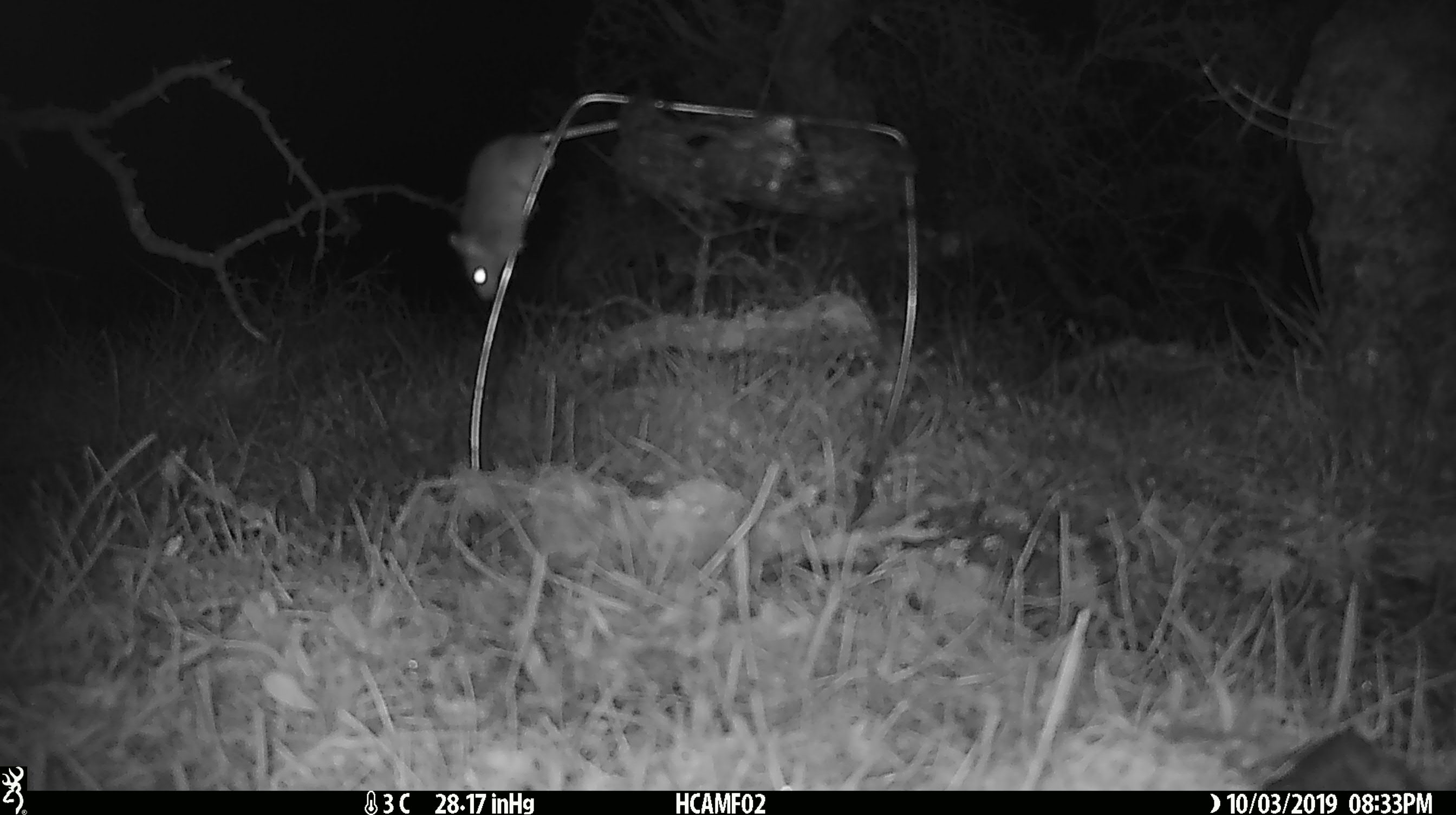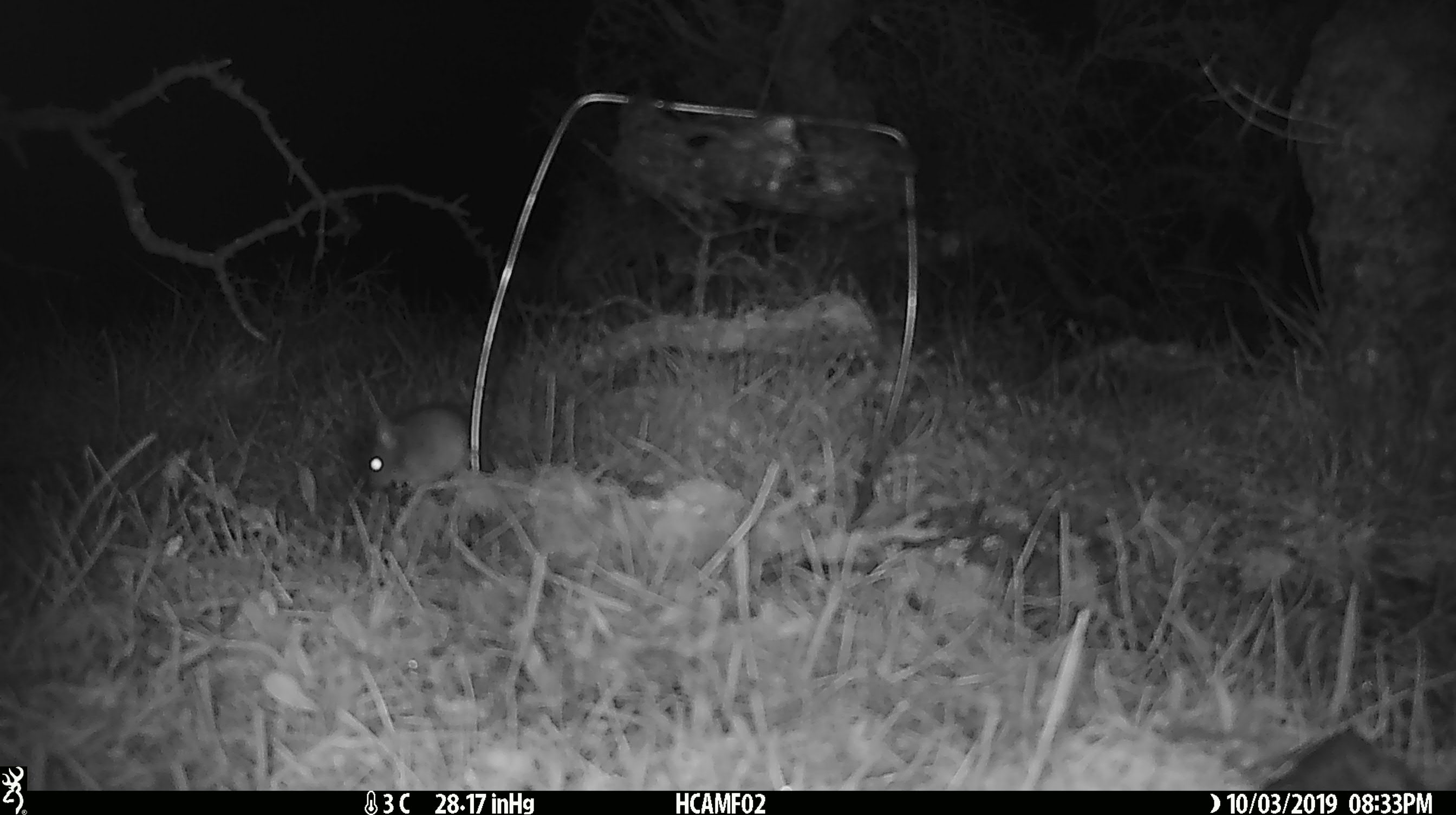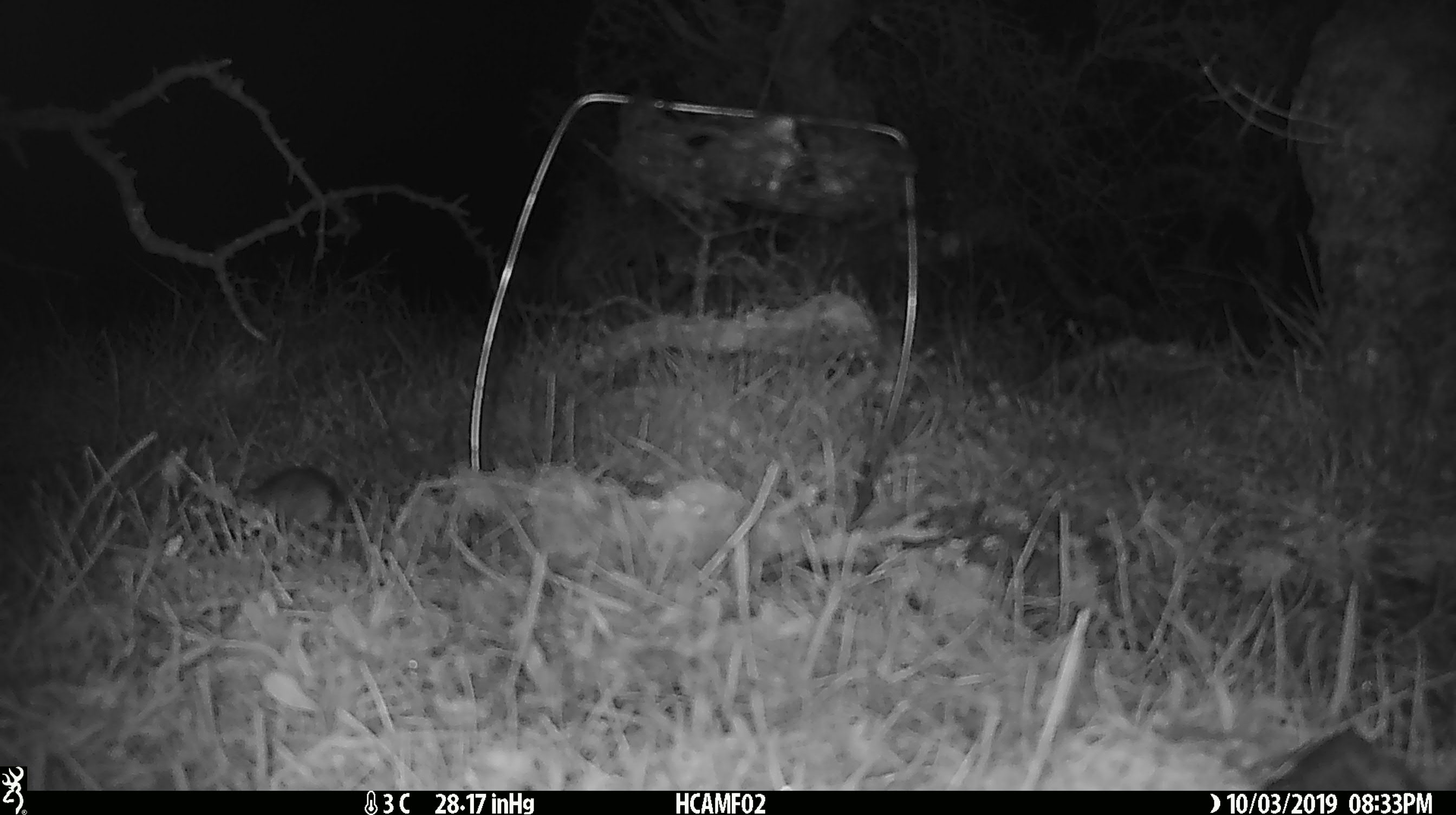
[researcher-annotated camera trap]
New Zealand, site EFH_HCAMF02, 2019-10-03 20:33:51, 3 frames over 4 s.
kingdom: Animalia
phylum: Chordata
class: Mammalia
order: Rodentia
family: Muridae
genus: Mus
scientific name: Mus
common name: mouse